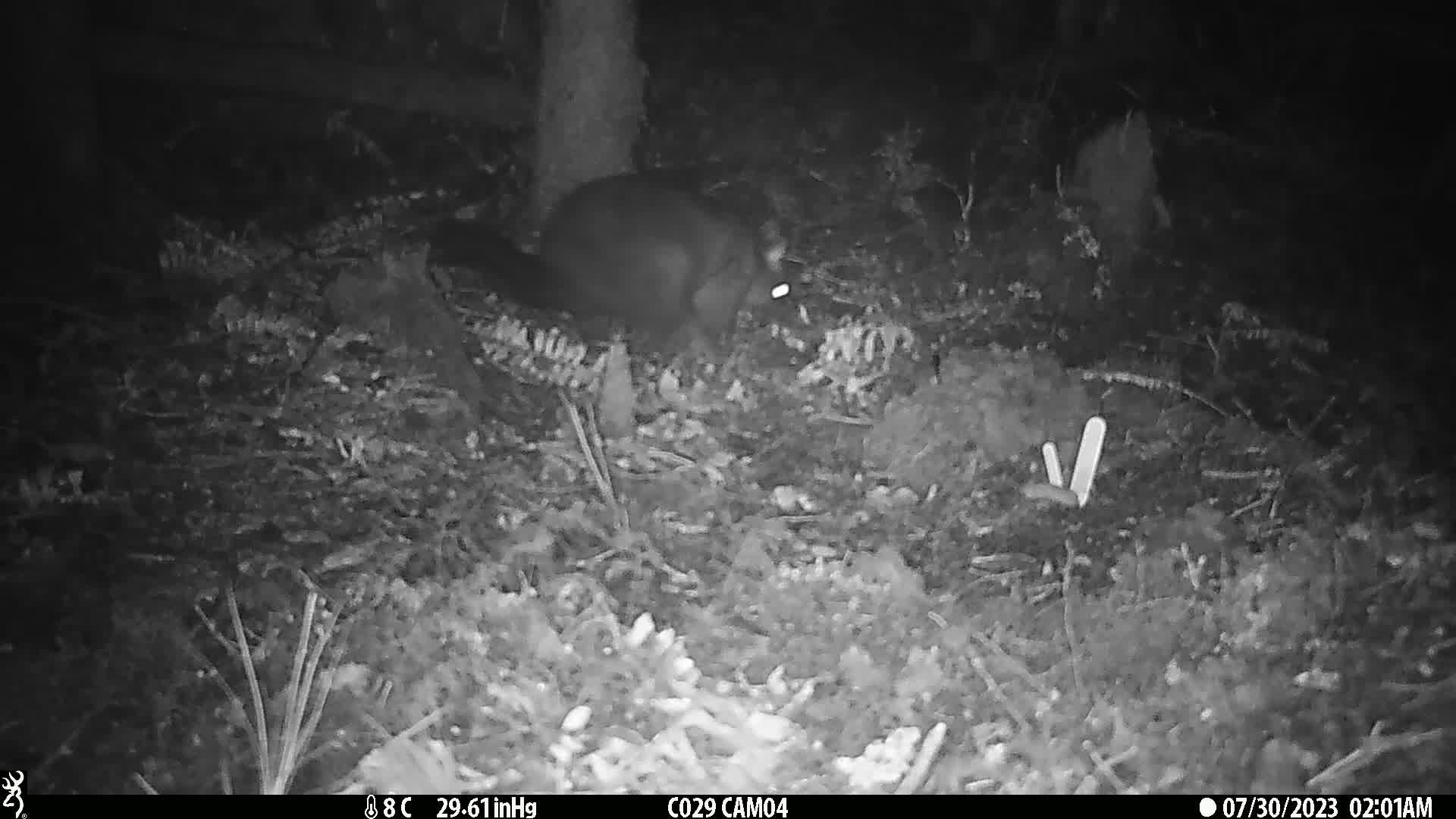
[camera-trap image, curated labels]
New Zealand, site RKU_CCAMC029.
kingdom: Animalia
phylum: Chordata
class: Mammalia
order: Diprotodontia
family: Phalangeridae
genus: Trichosurus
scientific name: Trichosurus vulpecula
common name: common brushtail possum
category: possum